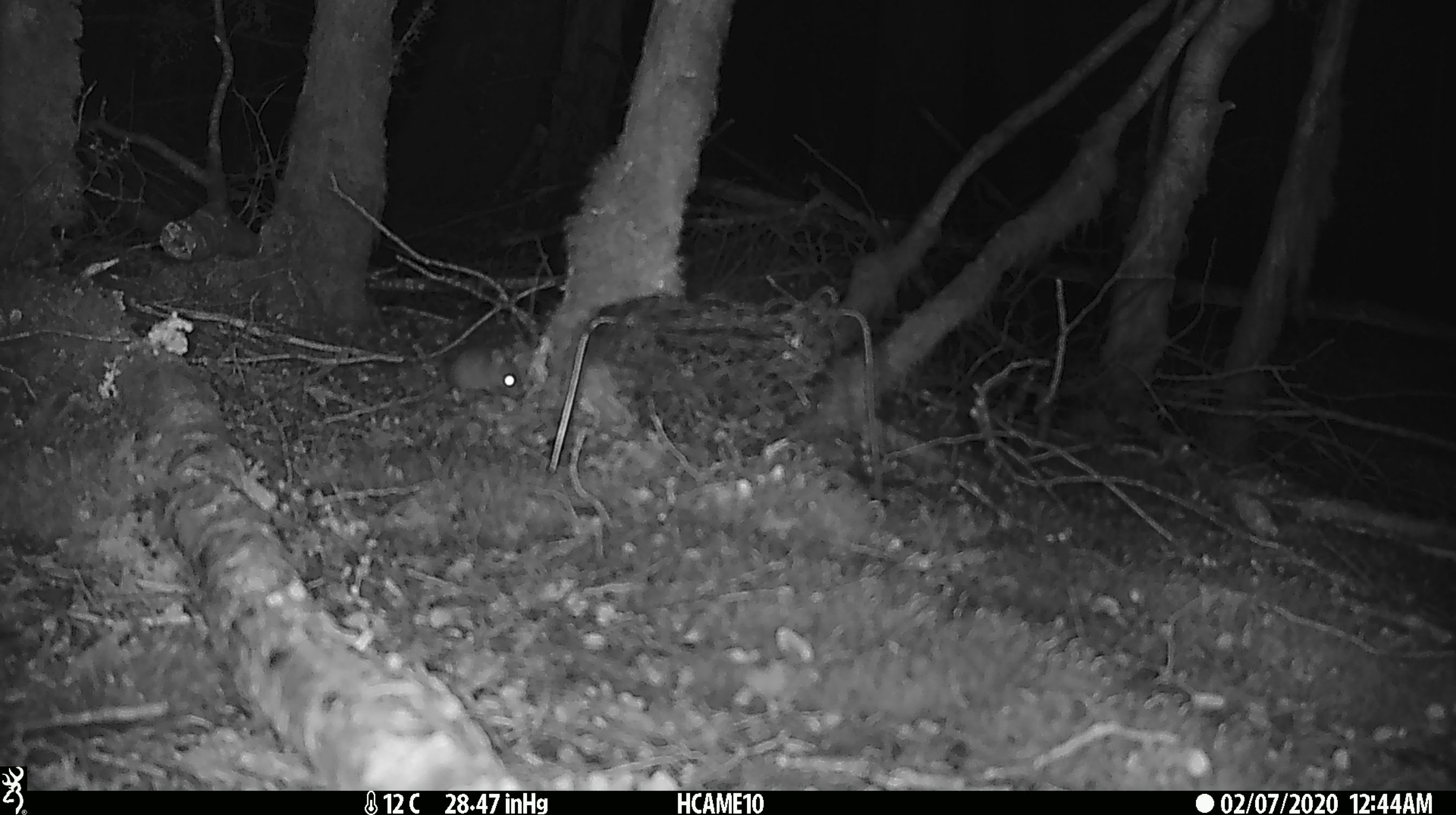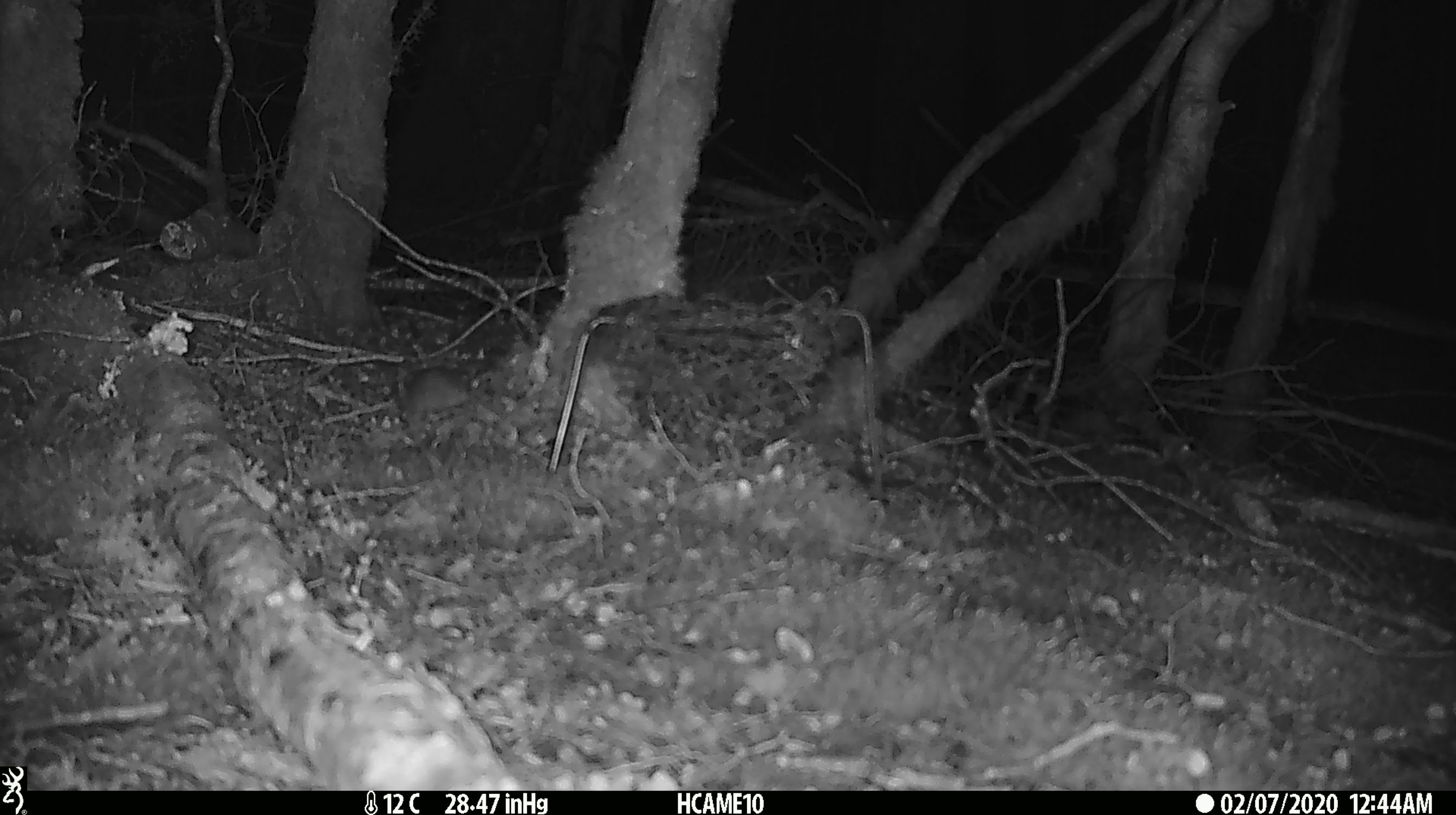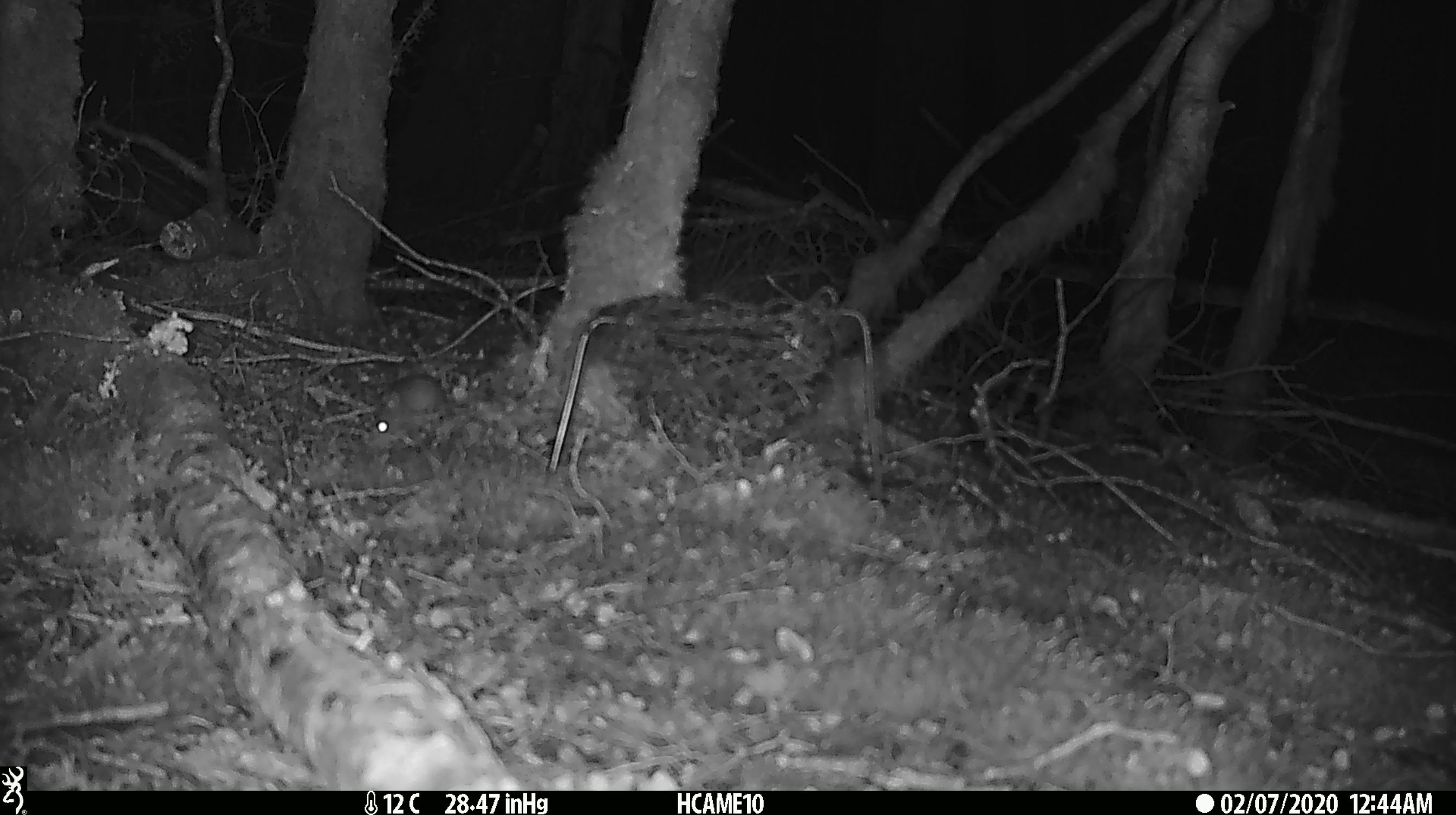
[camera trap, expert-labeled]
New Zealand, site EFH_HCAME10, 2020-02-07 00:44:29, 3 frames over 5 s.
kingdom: Animalia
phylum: Chordata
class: Mammalia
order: Rodentia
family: Muridae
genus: Mus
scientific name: Mus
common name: mouse